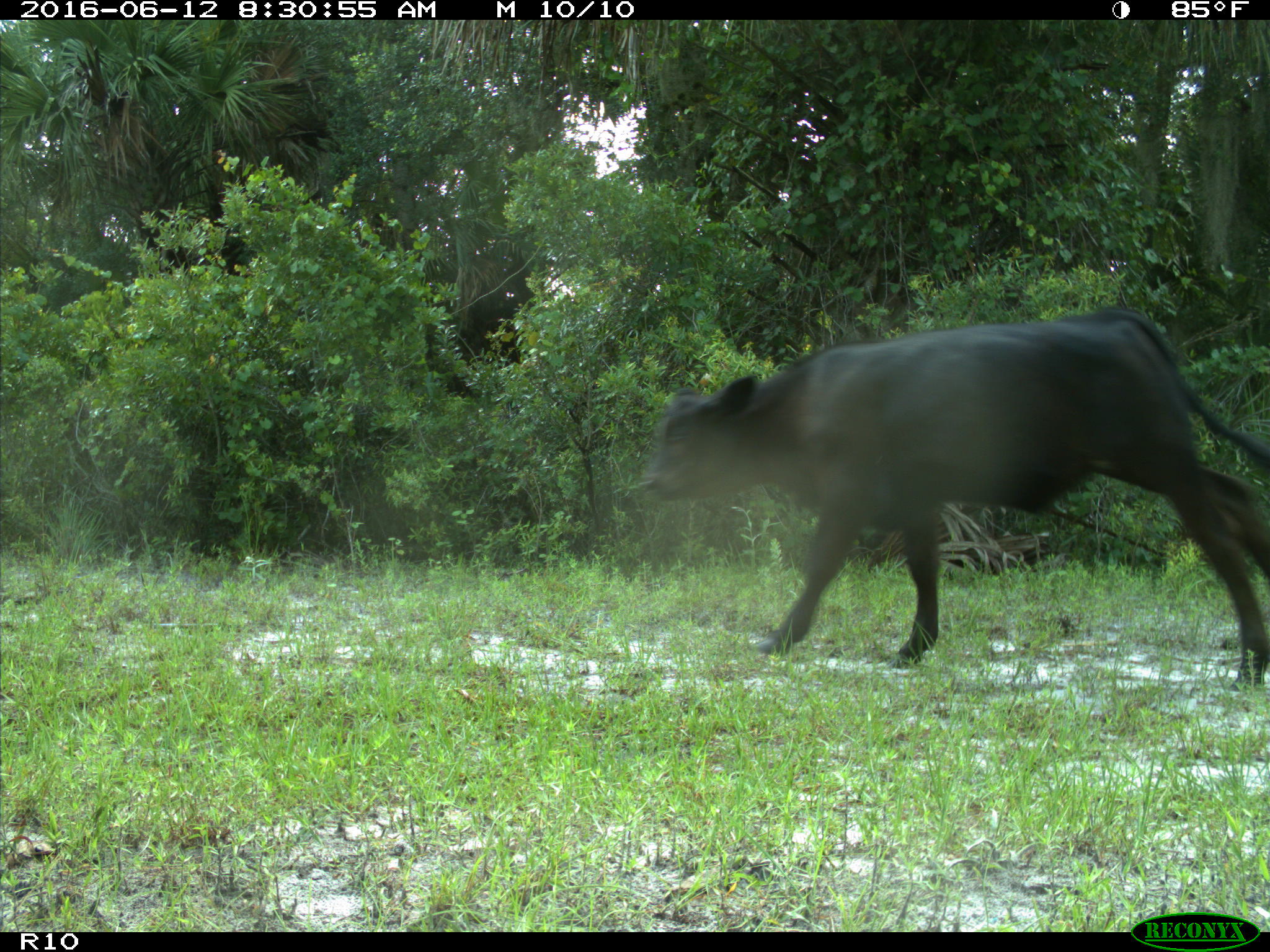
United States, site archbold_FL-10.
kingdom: Animalia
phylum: Chordata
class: Mammalia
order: Artiodactyla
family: Bovidae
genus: Bos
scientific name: Bos taurus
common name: domestic cow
Bos taurus (domestic cow).